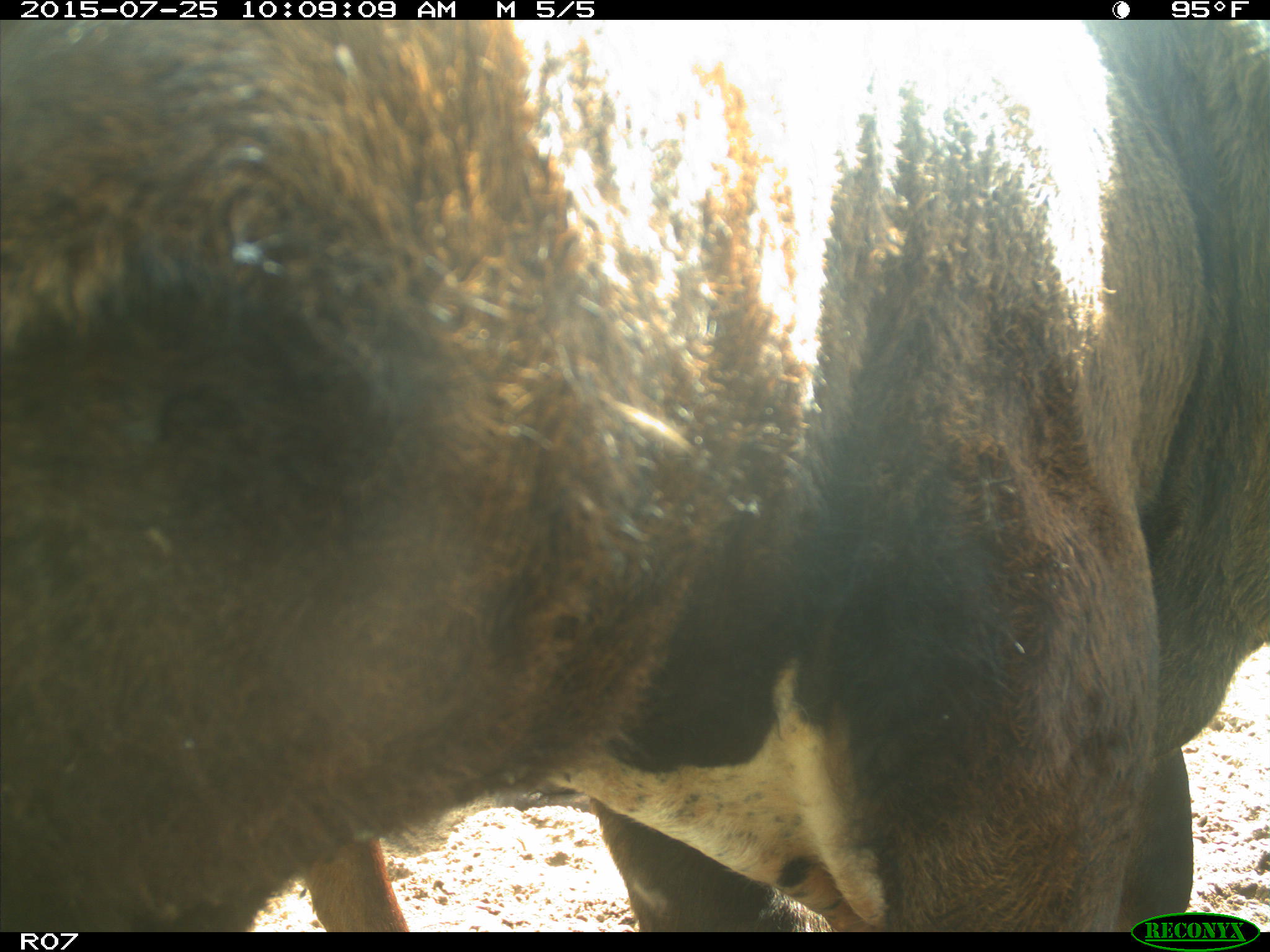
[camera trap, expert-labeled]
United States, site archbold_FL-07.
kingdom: Animalia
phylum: Chordata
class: Mammalia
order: Artiodactyla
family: Bovidae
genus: Bos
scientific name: Bos taurus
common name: domestic cow